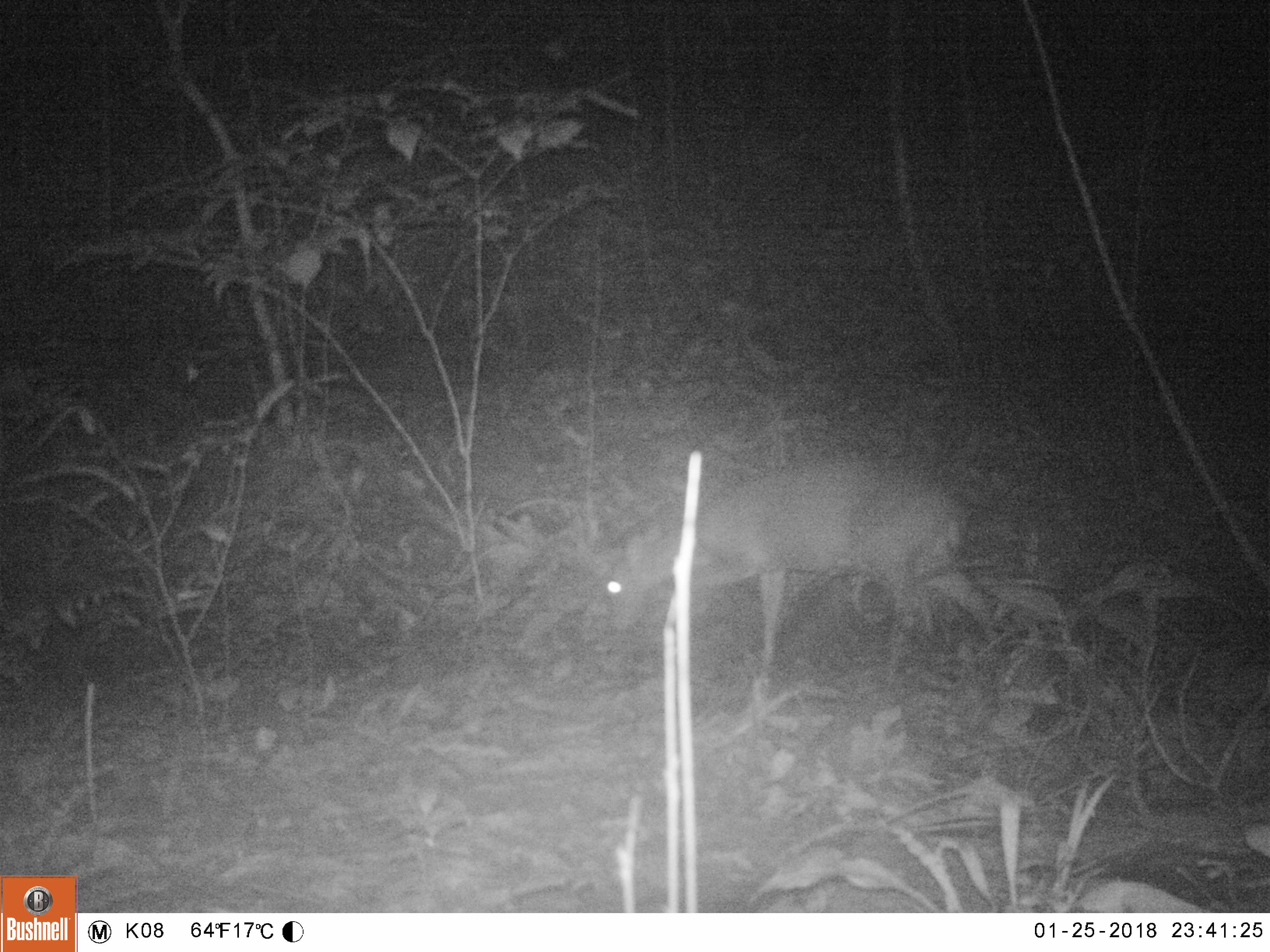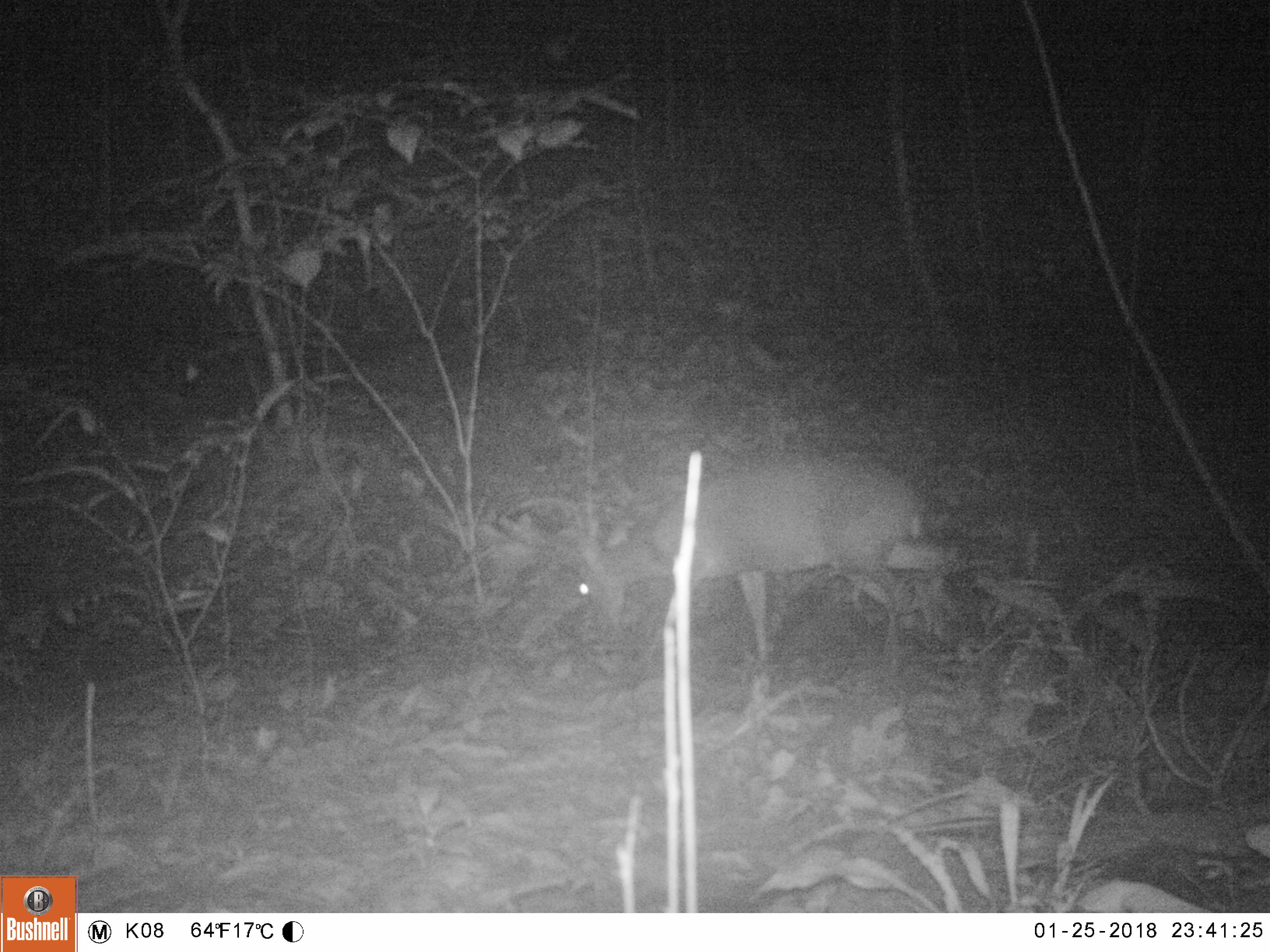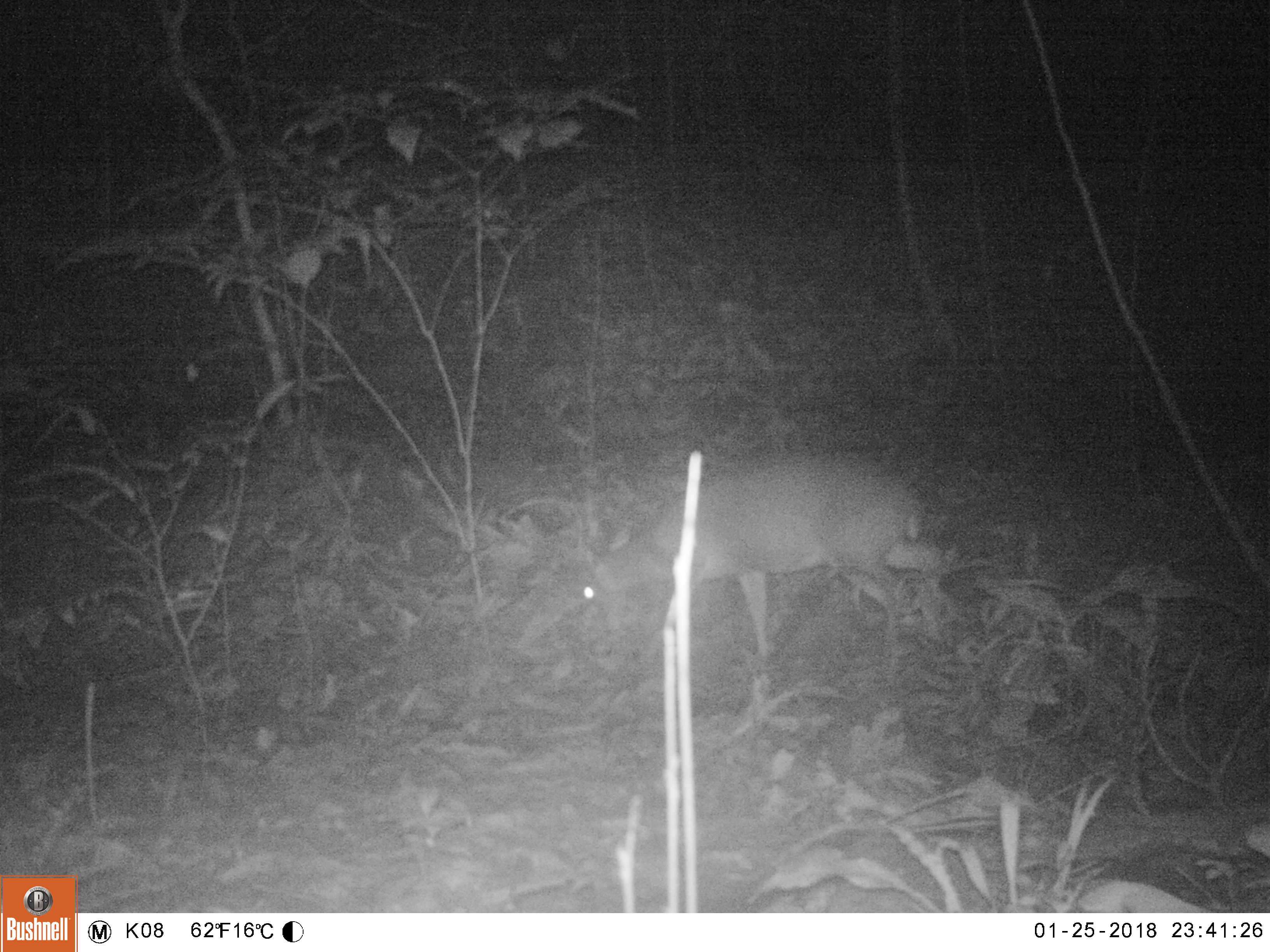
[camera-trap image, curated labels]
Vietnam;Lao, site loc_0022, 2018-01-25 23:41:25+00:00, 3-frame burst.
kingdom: Animalia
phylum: Chordata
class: Mammalia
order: Artiodactyla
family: Cervidae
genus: Muntiacus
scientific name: Muntiacus vuquangensis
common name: large-antlered muntjac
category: large antlered muntjac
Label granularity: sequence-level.